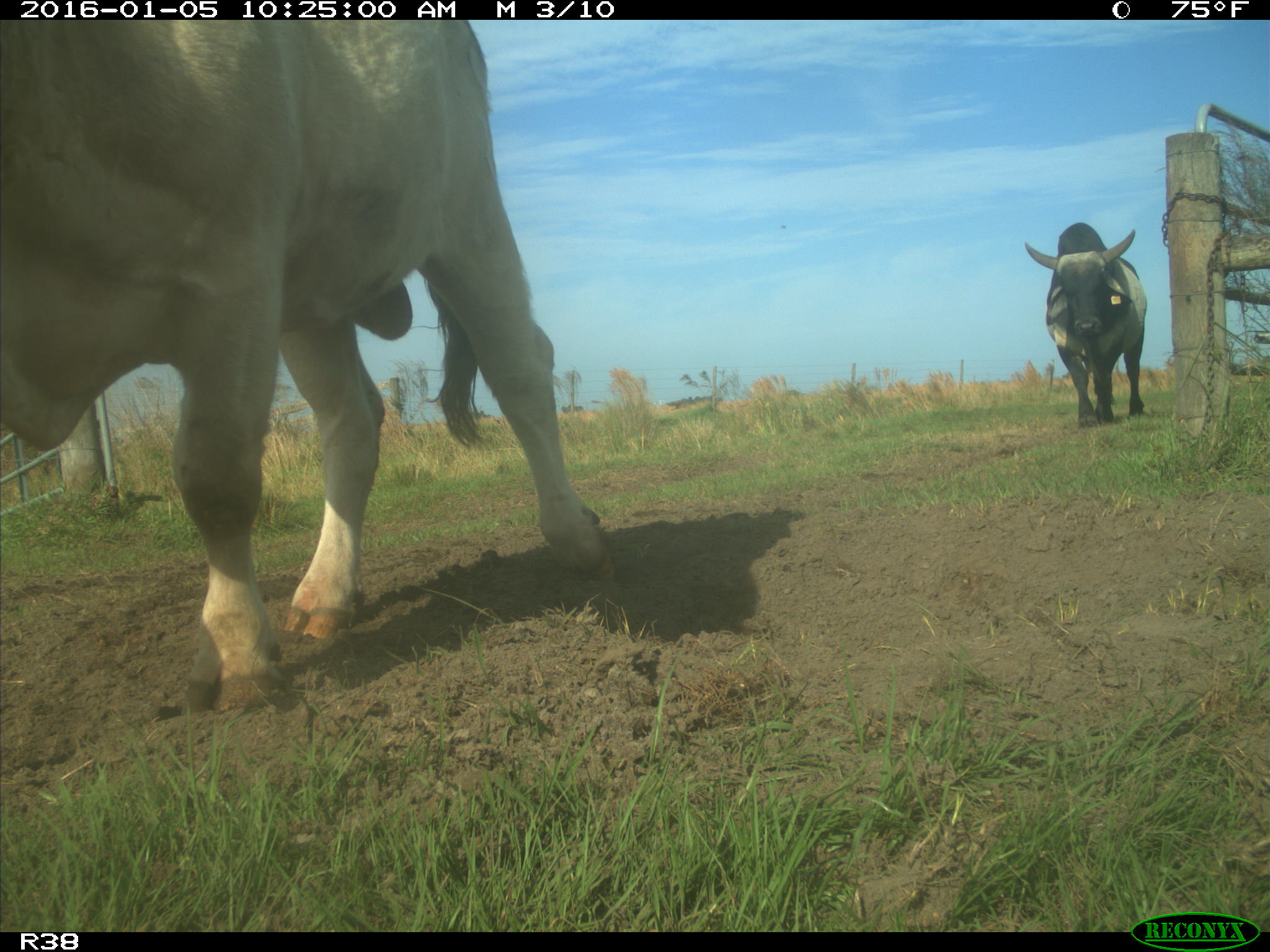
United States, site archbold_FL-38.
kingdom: Animalia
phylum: Chordata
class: Mammalia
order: Artiodactyla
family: Bovidae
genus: Bos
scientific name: Bos taurus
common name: domestic cow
Bos taurus (domestic cow).